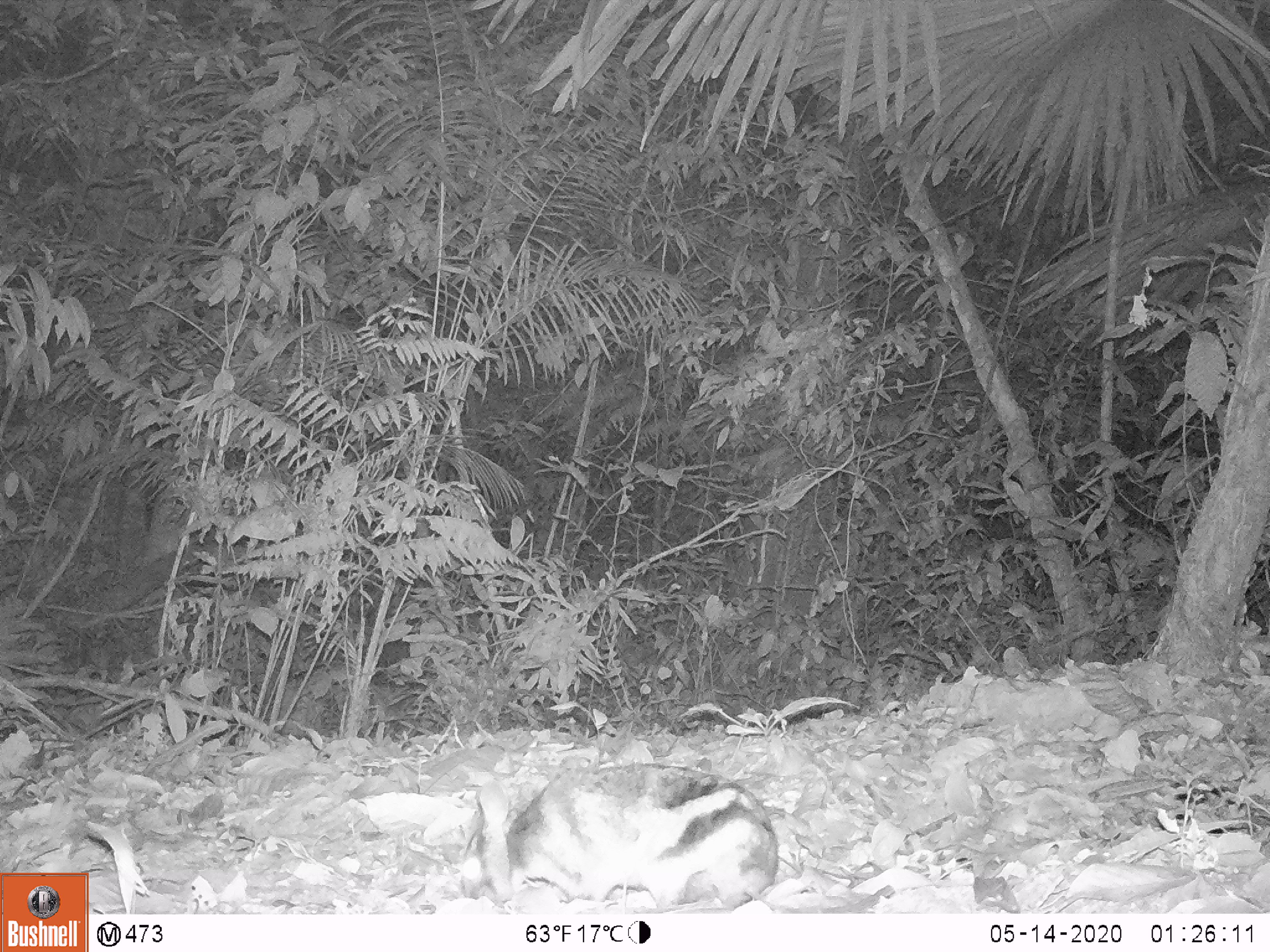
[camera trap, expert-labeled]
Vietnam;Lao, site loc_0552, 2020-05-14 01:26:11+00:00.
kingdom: Animalia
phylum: Chordata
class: Mammalia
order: Lagomorpha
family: Leporidae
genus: Nesolagus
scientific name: Nesolagus timminsi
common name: annamite striped rabbit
Annamite striped rabbit (Nesolagus timminsi). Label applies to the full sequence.